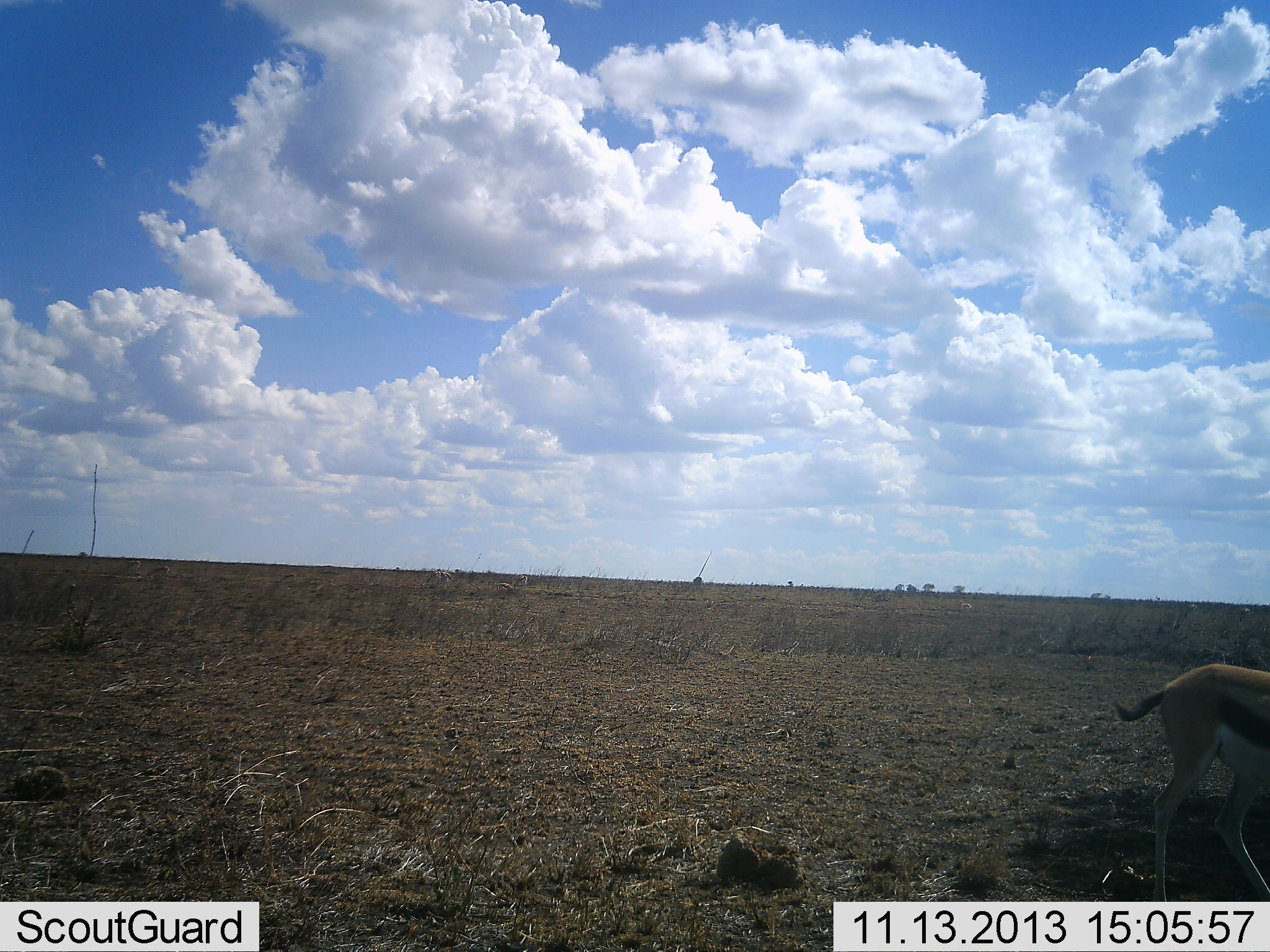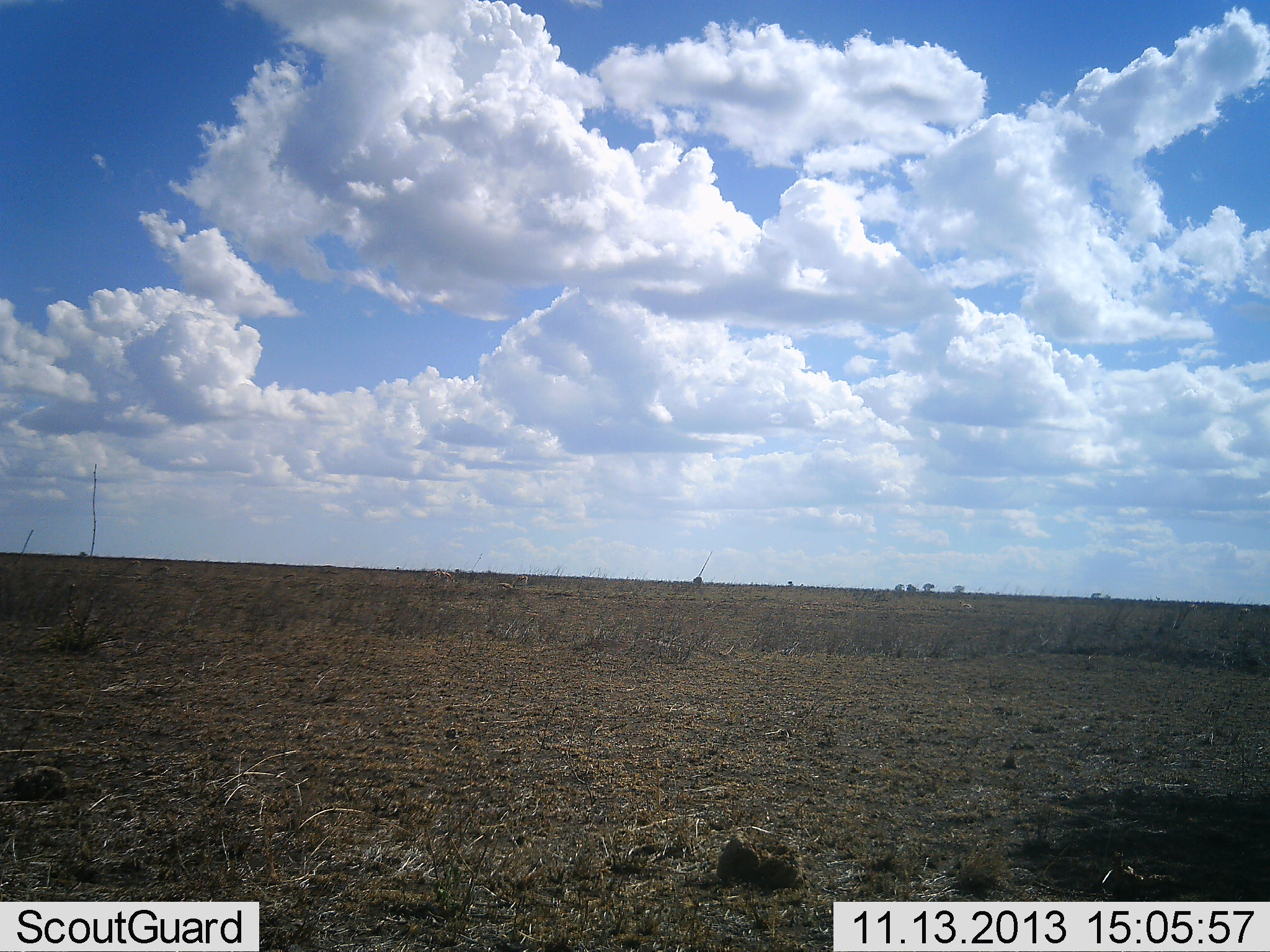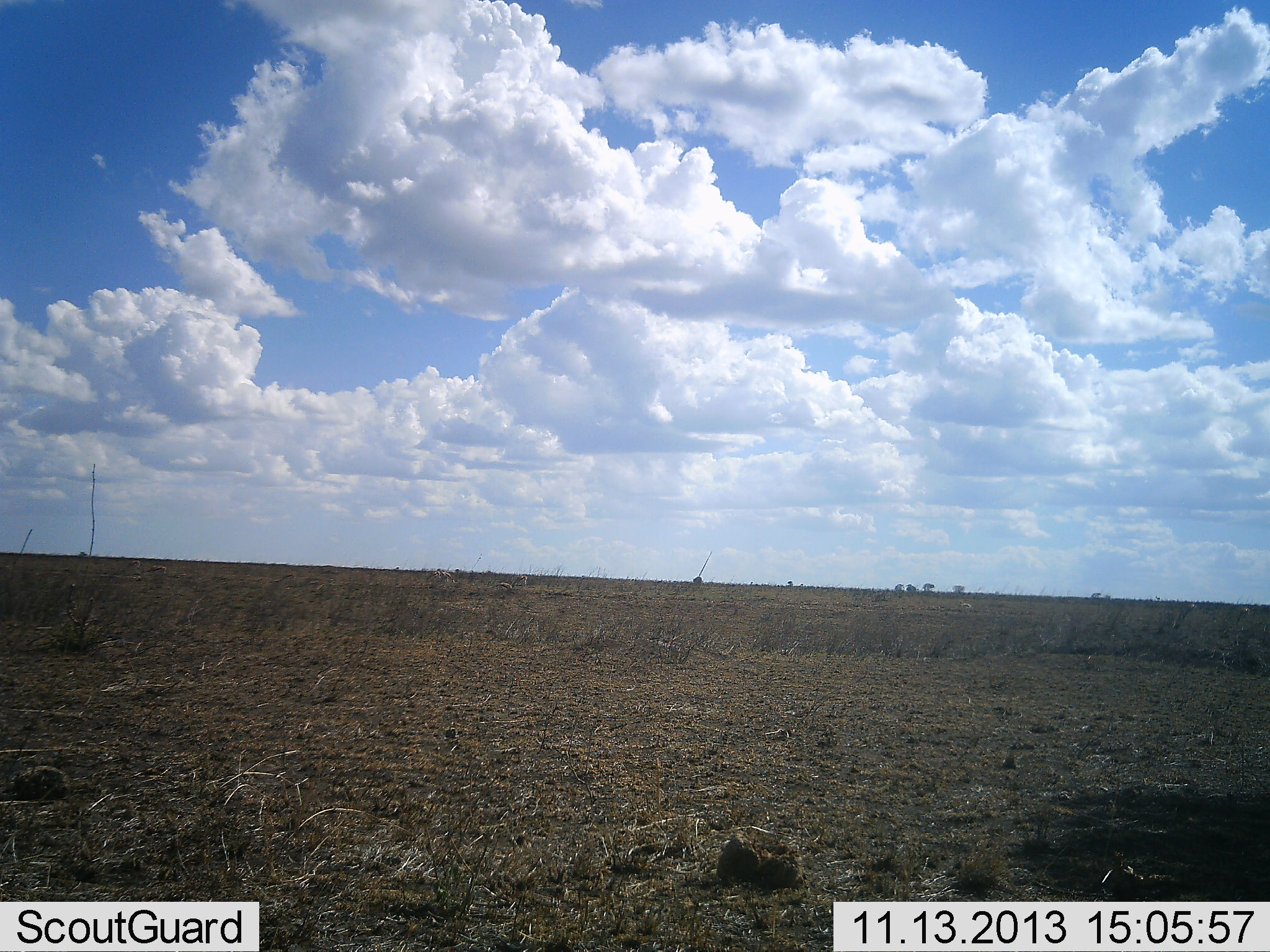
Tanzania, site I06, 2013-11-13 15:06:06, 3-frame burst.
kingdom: Animalia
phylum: Chordata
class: Mammalia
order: Artiodactyla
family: Bovidae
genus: Eudorcas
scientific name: Eudorcas thomsonii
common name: thomson's gazelle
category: gazellethomsons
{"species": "gazellethomsons (thomson's gazelle) (Eudorcas thomsonii)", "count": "1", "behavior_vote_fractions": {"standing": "20%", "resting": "0%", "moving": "90%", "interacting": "0%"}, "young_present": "0%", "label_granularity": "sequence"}